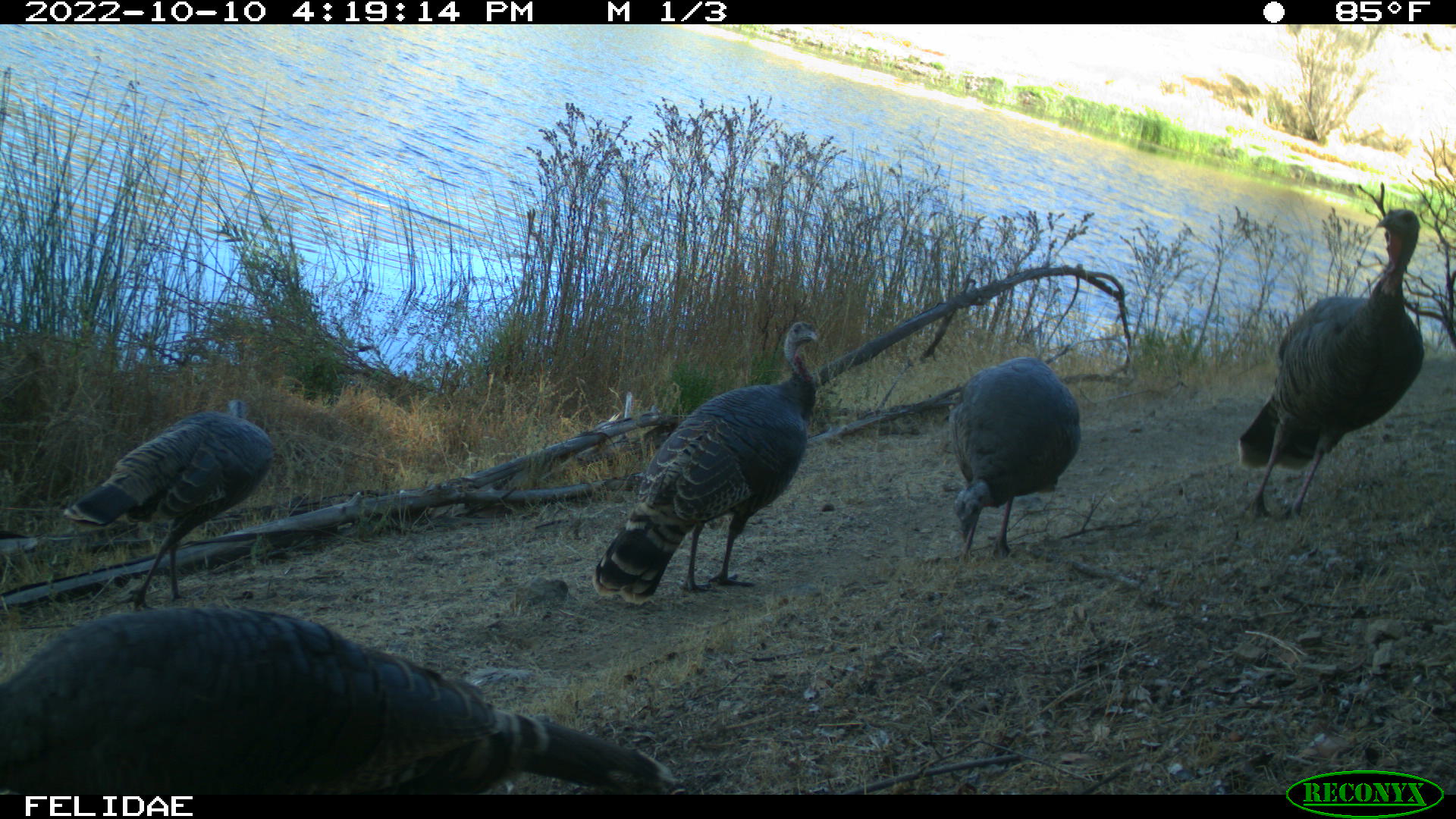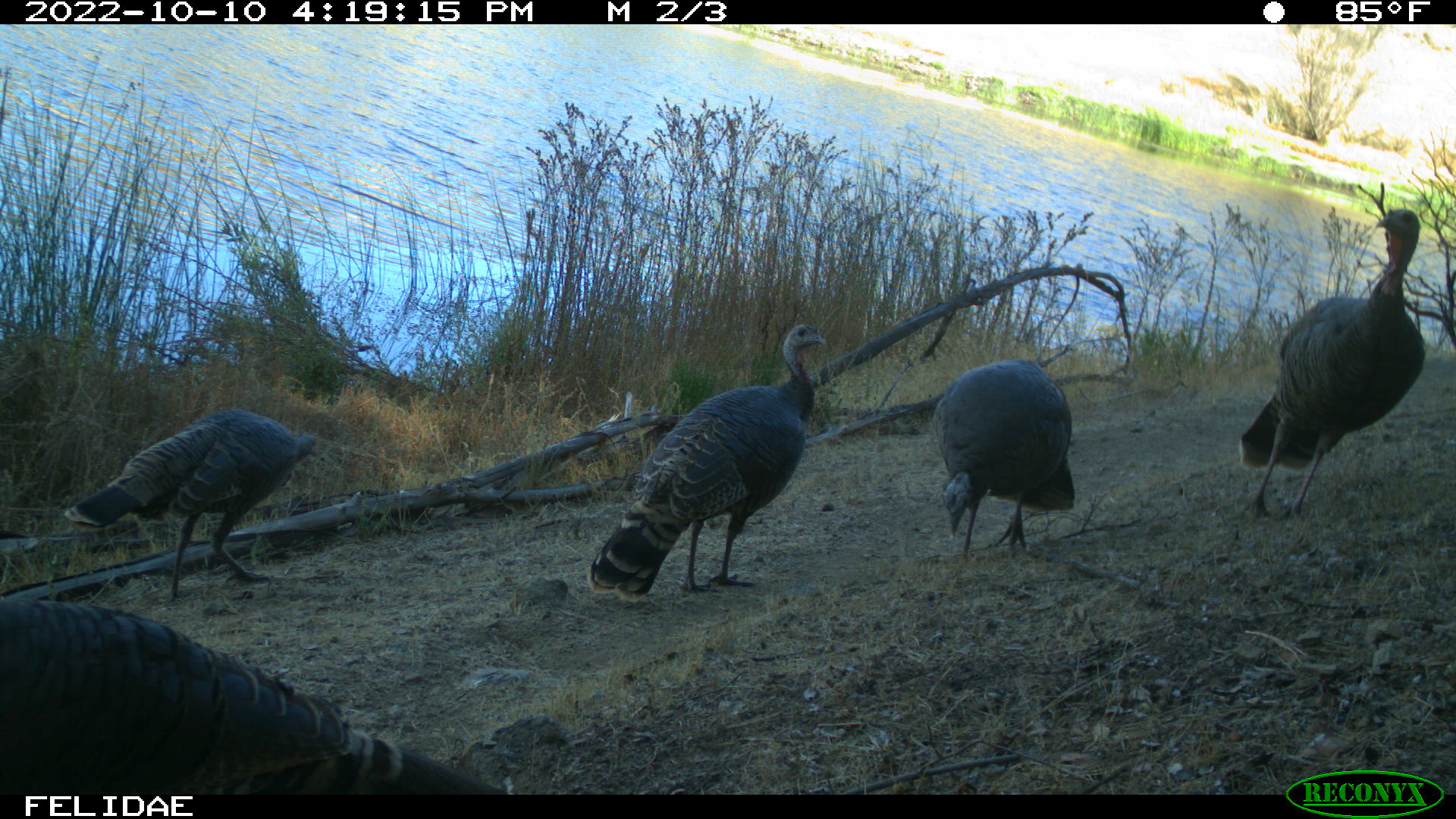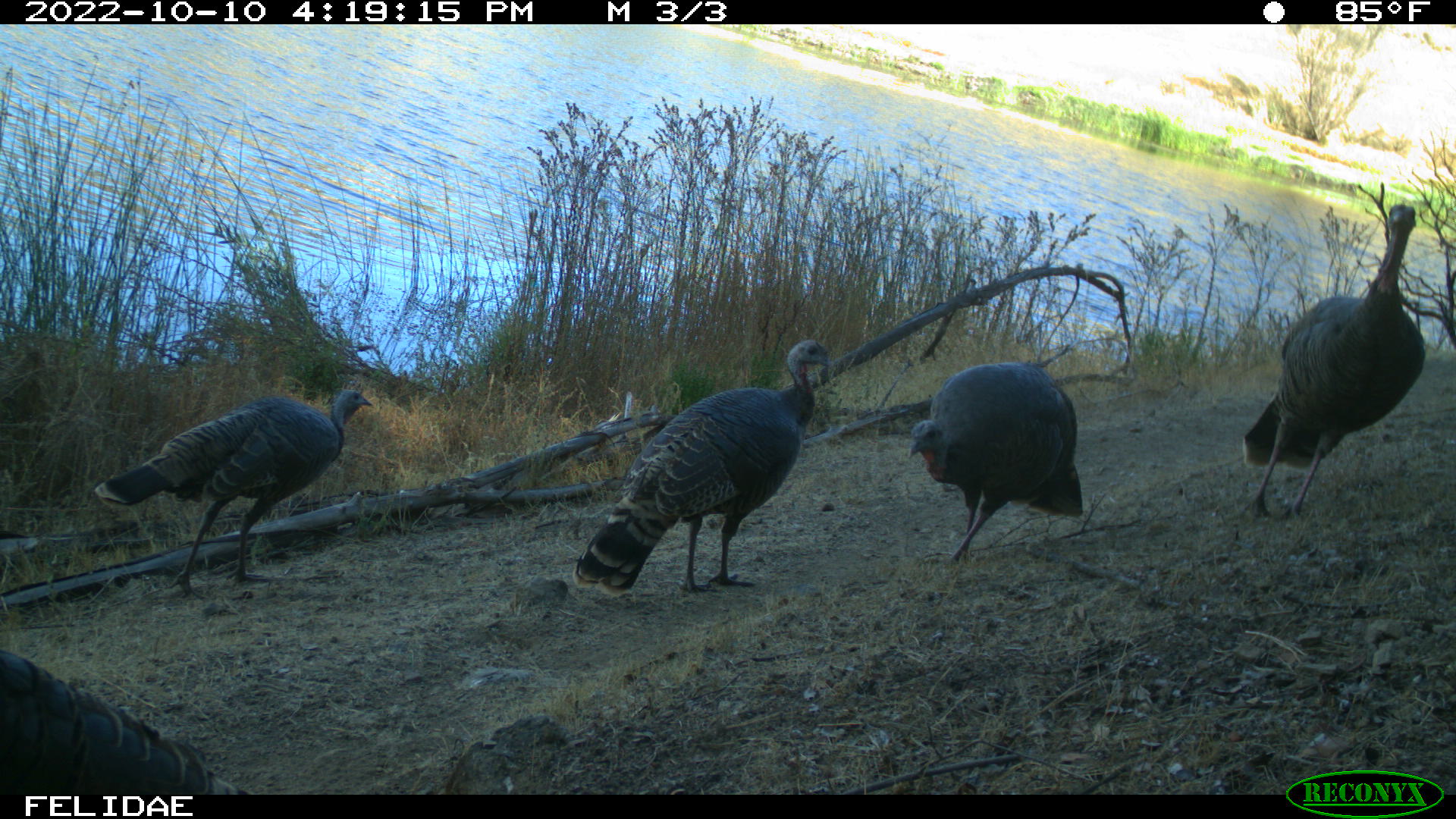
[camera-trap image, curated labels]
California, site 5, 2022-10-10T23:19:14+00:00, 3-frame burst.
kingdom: Animalia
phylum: Chordata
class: Aves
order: Galliformes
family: Phasianidae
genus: Meleagris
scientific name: Meleagris gallopavo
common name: turkey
Turkey (Meleagris gallopavo).